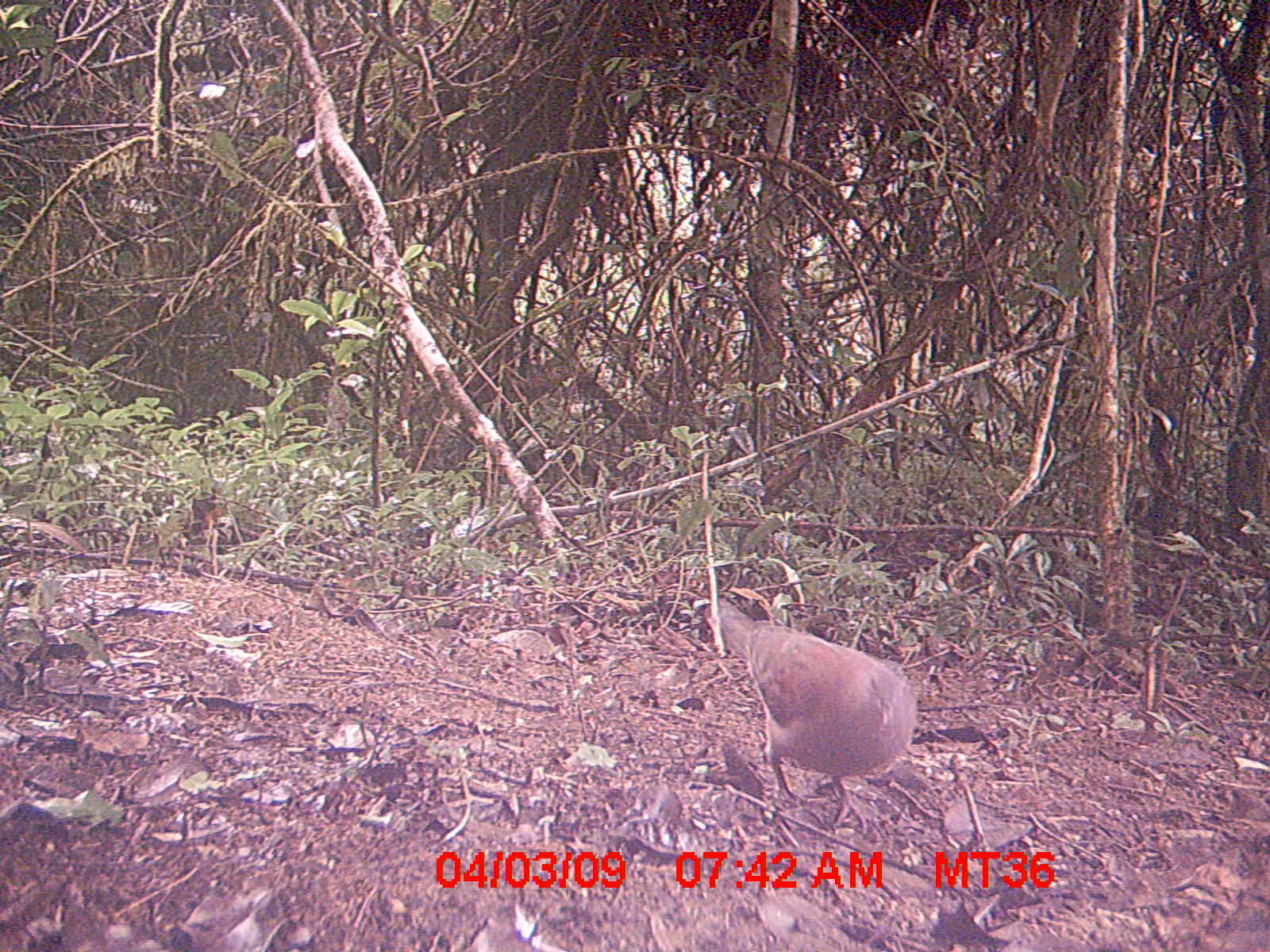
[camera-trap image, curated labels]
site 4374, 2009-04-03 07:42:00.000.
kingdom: Animalia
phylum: Chordata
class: Aves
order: Columbiformes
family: Columbidae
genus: Streptopelia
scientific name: Streptopelia picturata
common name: madagascar turtle-dove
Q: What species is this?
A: Streptopelia picturata (madagascar turtle-dove).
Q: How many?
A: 1.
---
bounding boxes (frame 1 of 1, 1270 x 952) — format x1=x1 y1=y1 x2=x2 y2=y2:
streptopelia picturata: x1=703 y1=592 x2=916 y2=833